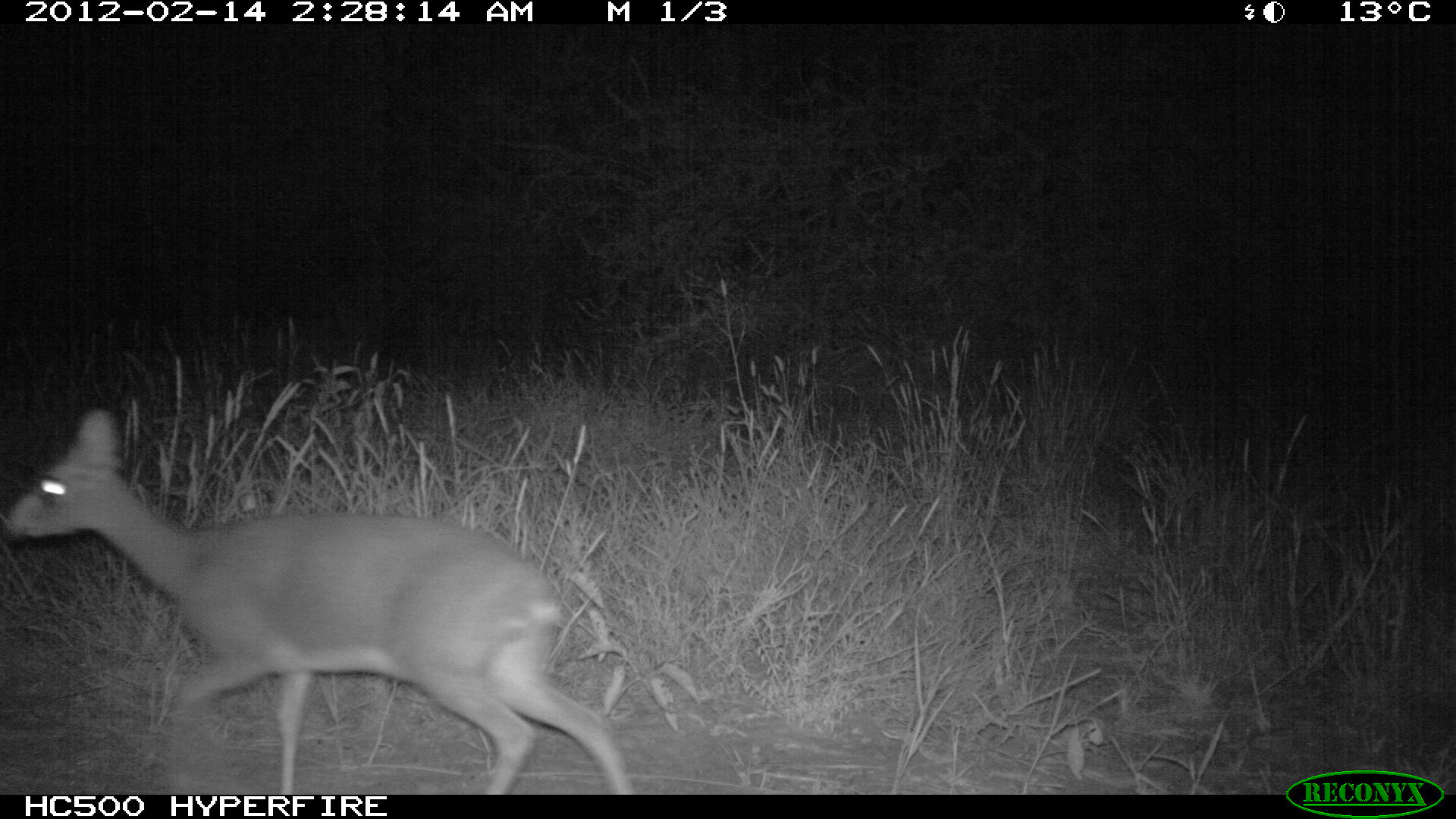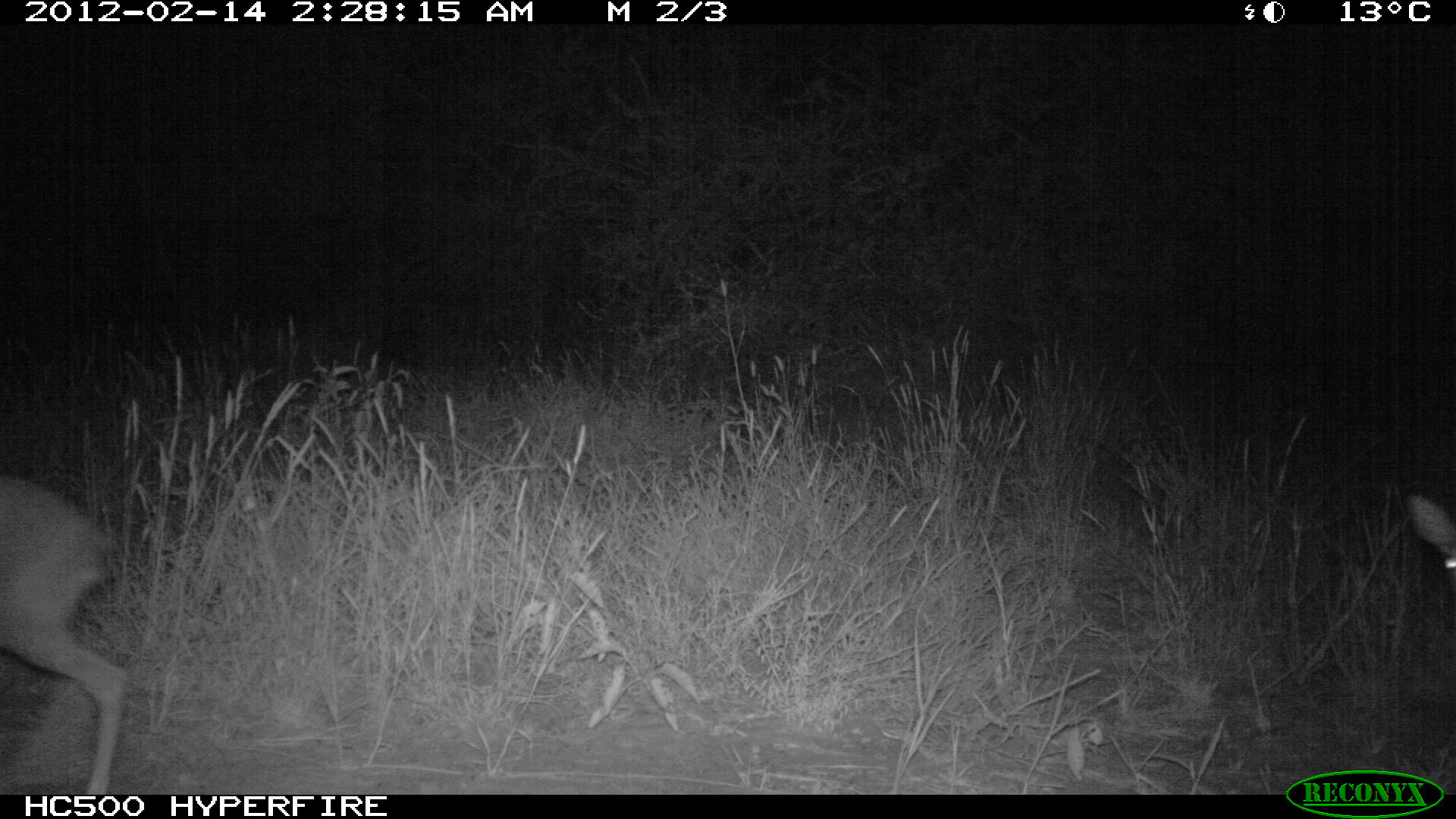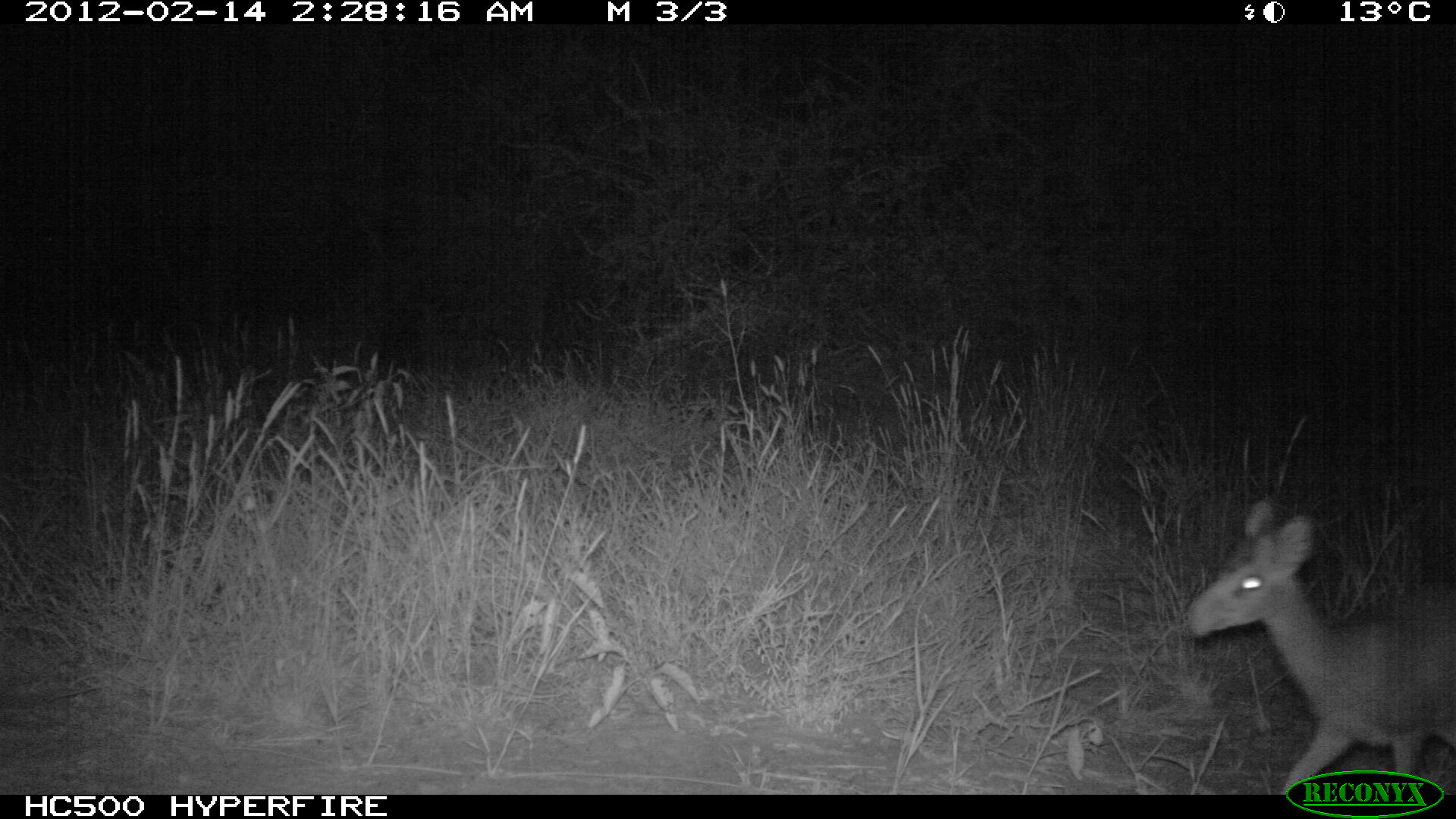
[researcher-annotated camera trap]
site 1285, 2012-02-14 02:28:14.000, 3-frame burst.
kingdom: Animalia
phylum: Chordata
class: Mammalia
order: Artiodactyla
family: Bovidae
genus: Madoqua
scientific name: Madoqua guentheri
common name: günther's dik-dik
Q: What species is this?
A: Madoqua guentheri (günther's dik-dik).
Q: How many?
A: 1.